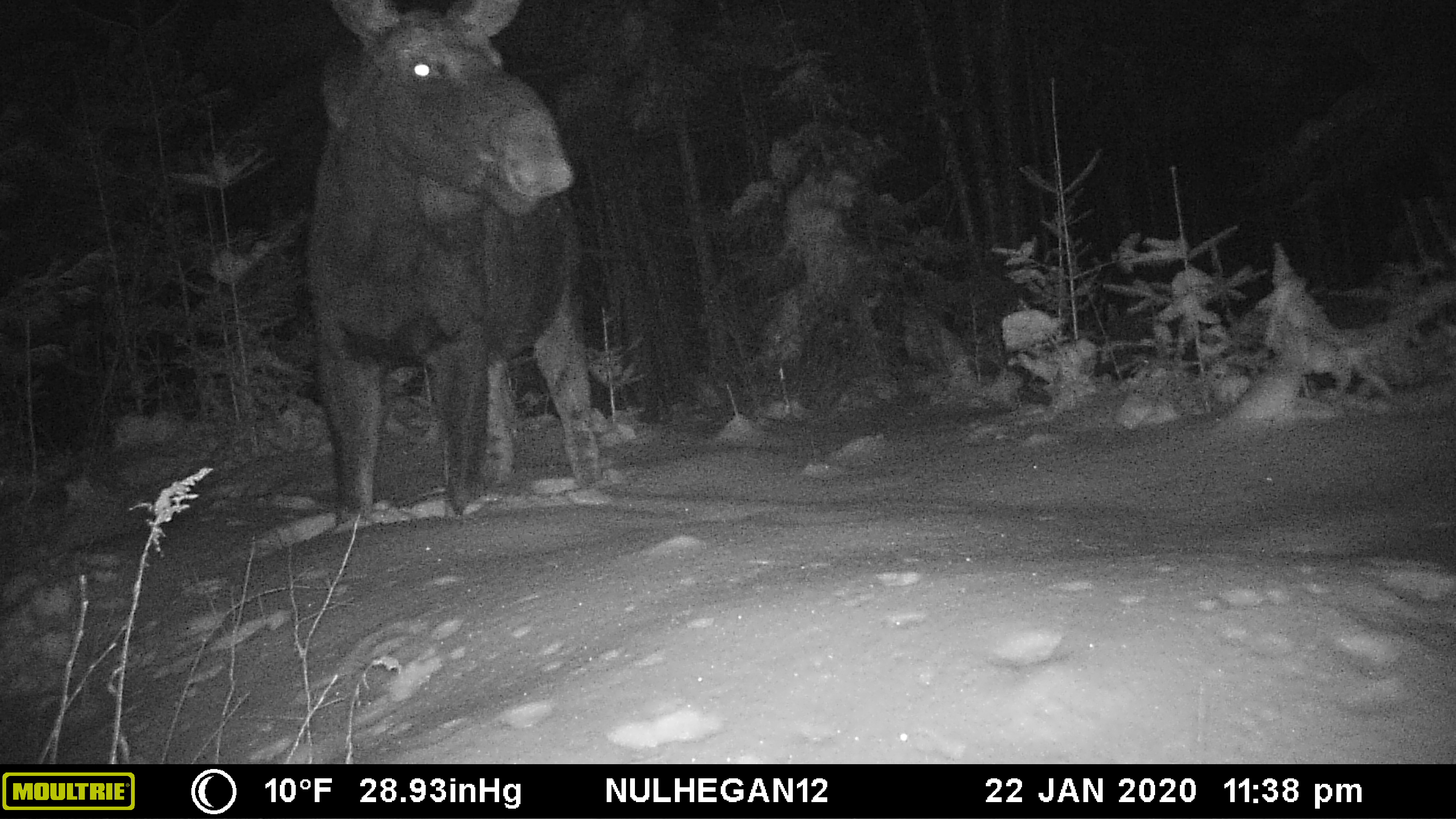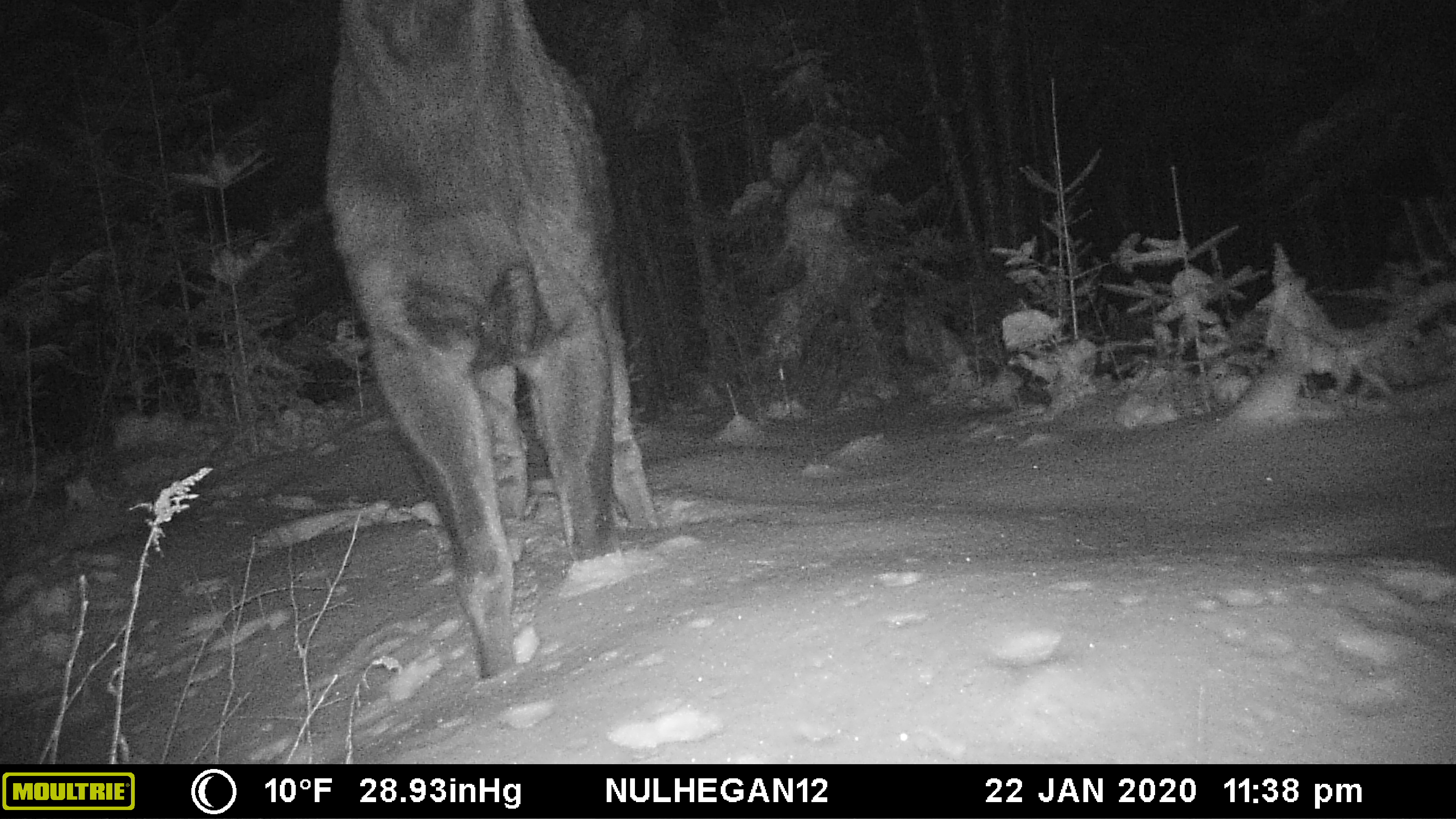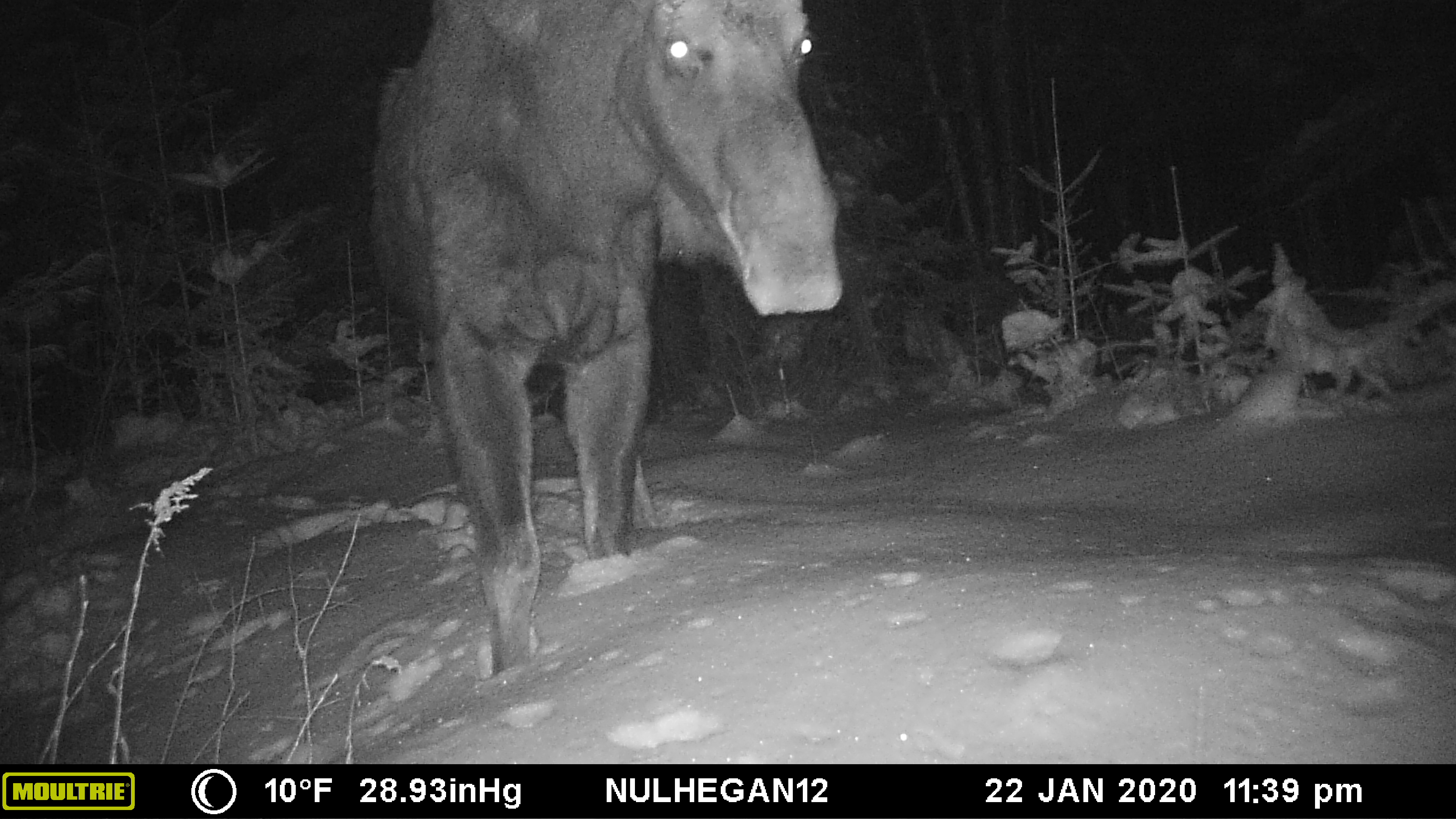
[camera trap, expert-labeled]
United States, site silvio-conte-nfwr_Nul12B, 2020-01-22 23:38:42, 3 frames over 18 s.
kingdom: Animalia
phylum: Chordata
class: Mammalia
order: Artiodactyla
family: Cervidae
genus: Alces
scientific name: Alces alces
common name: moose